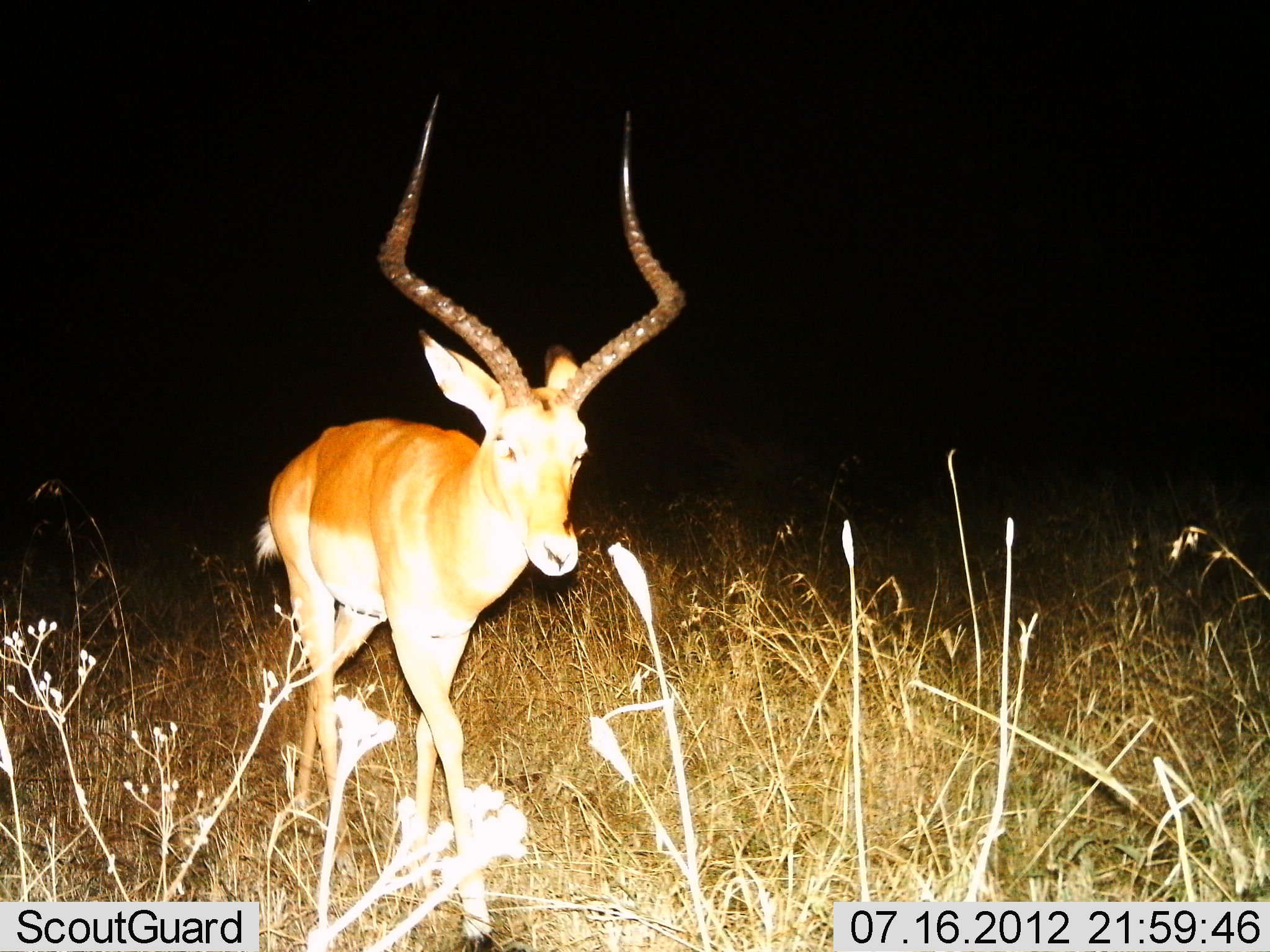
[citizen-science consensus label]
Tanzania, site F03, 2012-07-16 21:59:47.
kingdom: Animalia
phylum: Chordata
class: Mammalia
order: Artiodactyla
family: Bovidae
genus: Aepyceros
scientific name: Aepyceros melampus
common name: impala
Impala (Aepyceros melampus), count 1. Behavior (volunteer vote fractions): standing 20%, resting 0%, moving 80%, interacting 0%. Young present (vote fraction): 0%. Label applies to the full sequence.